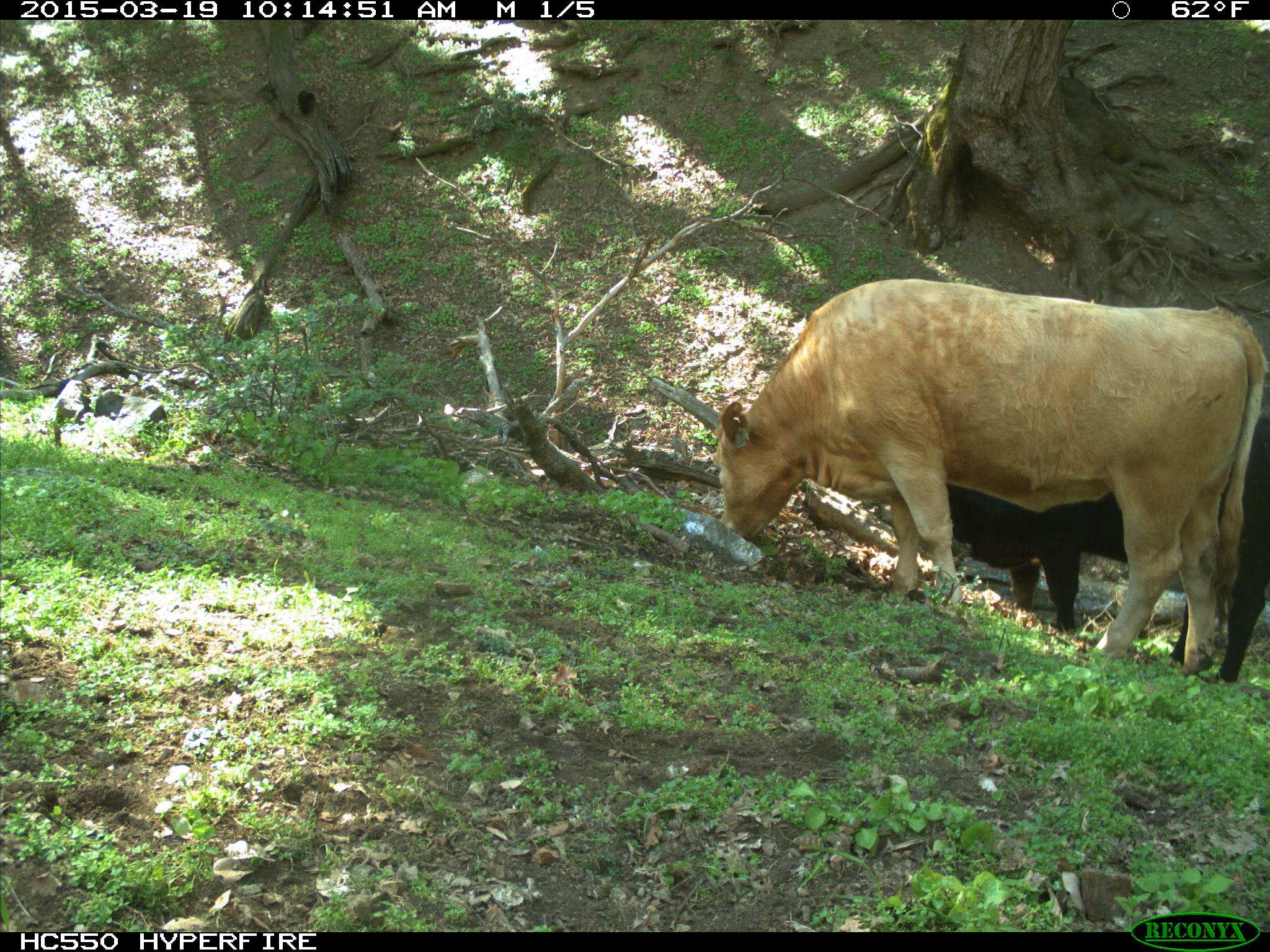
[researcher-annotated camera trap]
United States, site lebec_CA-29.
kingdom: Animalia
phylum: Chordata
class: Mammalia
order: Artiodactyla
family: Bovidae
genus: Bos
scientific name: Bos taurus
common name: domestic cow